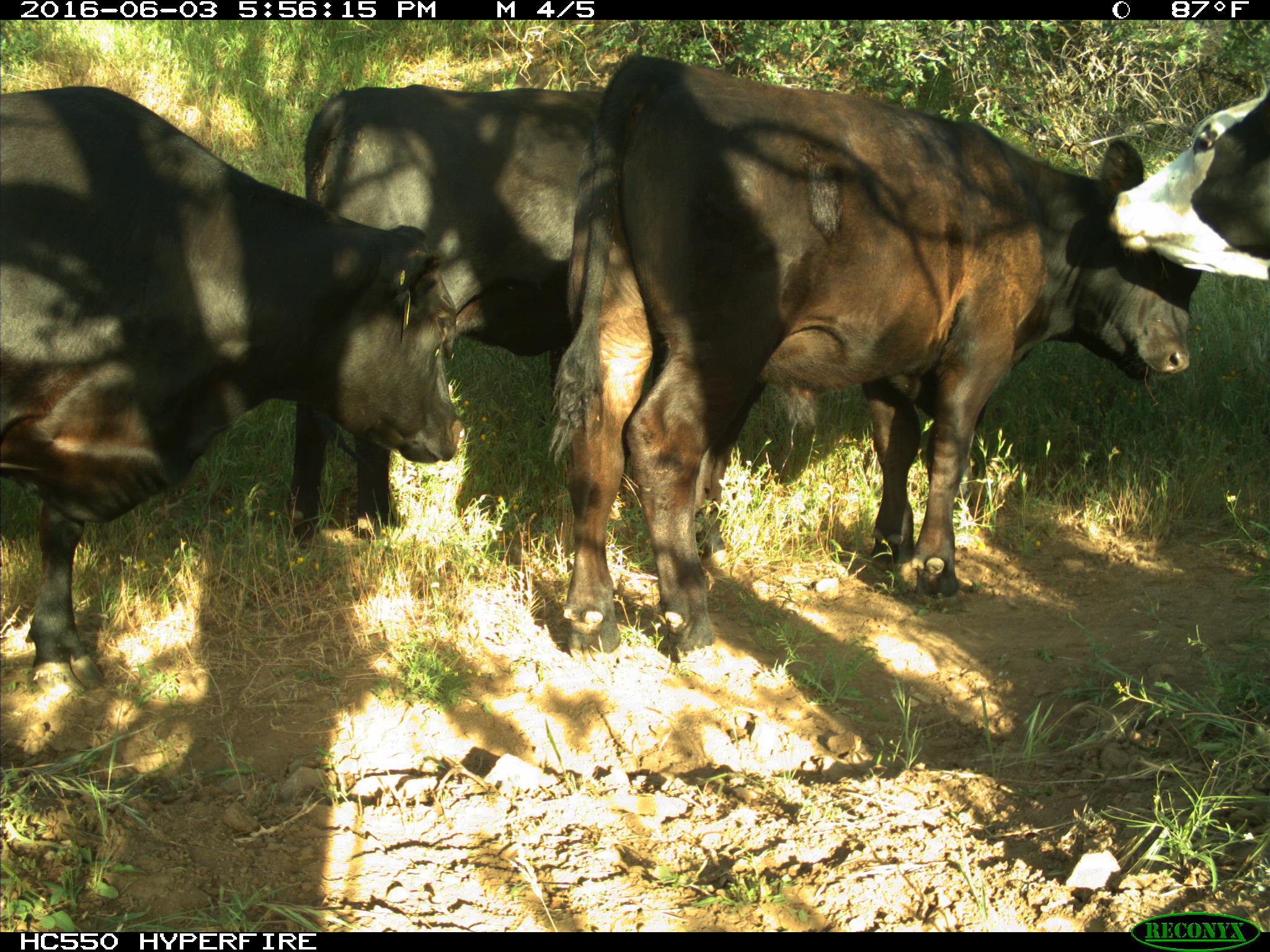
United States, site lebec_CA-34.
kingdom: Animalia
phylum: Chordata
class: Mammalia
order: Artiodactyla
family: Bovidae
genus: Bos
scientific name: Bos taurus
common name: domestic cow